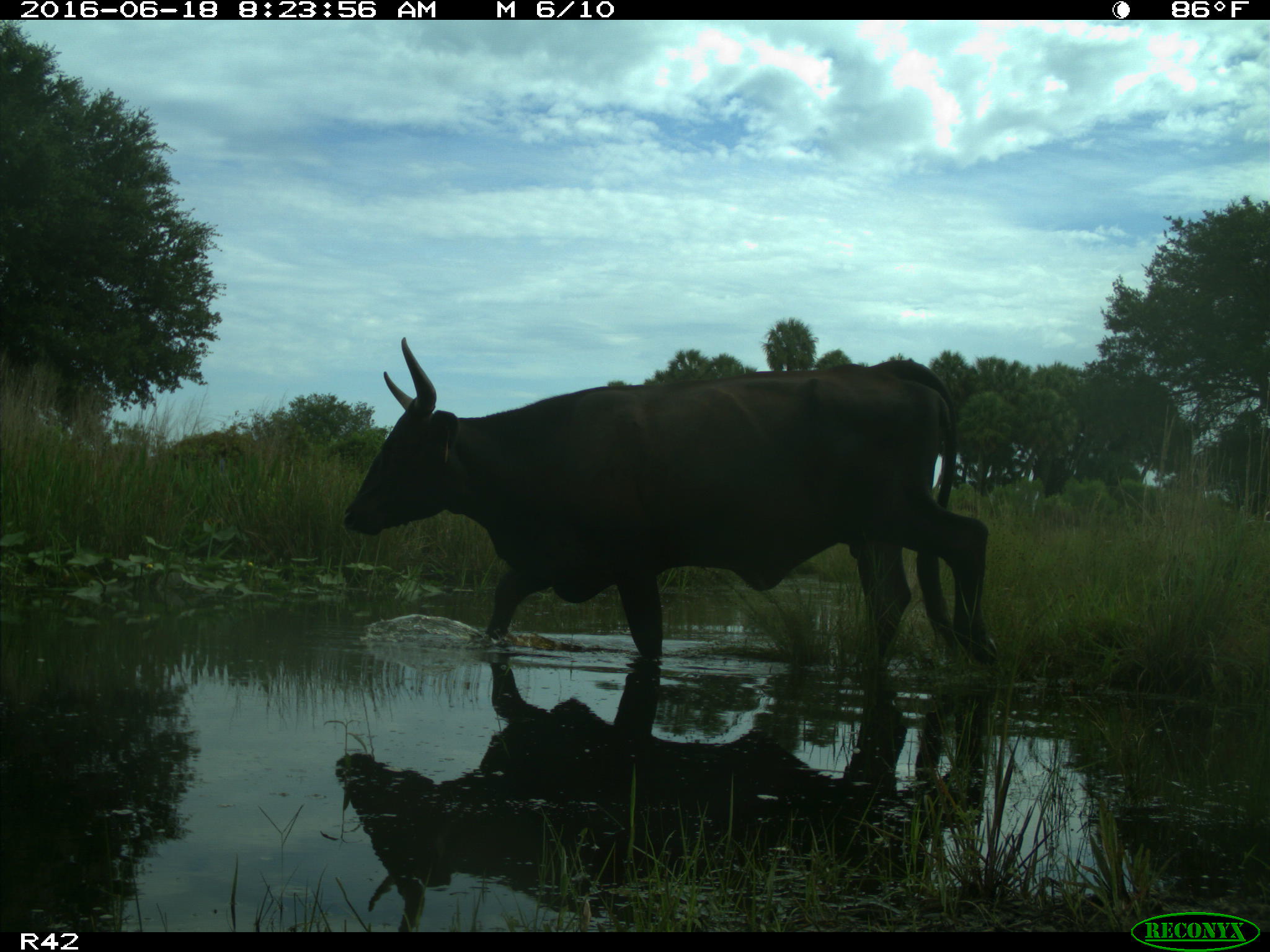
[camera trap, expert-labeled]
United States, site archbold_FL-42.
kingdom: Animalia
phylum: Chordata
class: Mammalia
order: Artiodactyla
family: Bovidae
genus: Bos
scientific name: Bos taurus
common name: domestic cow